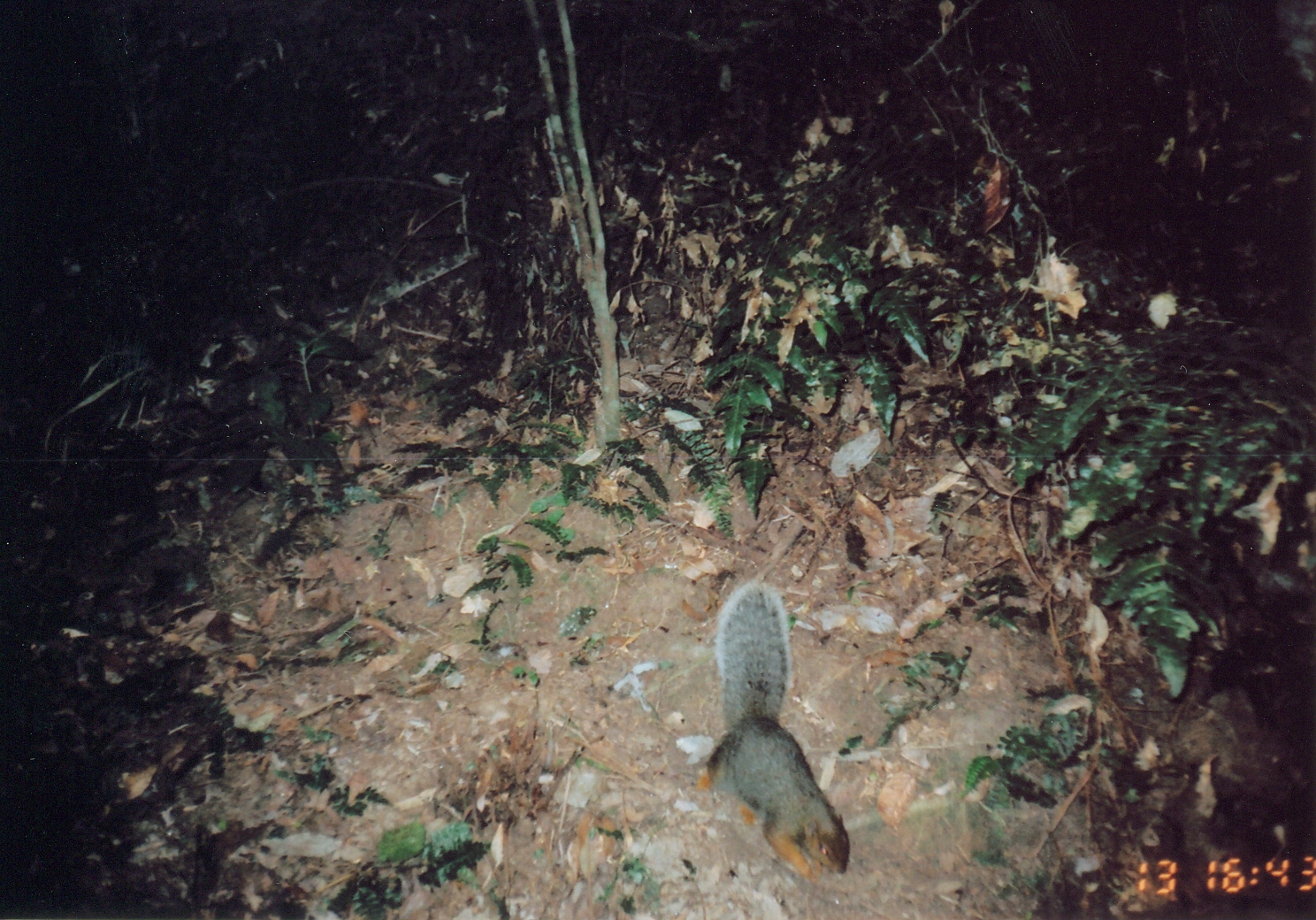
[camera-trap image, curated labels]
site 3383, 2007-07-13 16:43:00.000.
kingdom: Animalia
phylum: Chordata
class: Mammalia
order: Rodentia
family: Sciuridae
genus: Paraxerus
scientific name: Paraxerus vexillarius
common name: swynnerton's bush squirrel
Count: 1.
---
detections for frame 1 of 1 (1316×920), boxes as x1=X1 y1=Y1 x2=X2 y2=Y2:
paraxerus vexillarius: x1=695 y1=577 x2=853 y2=884